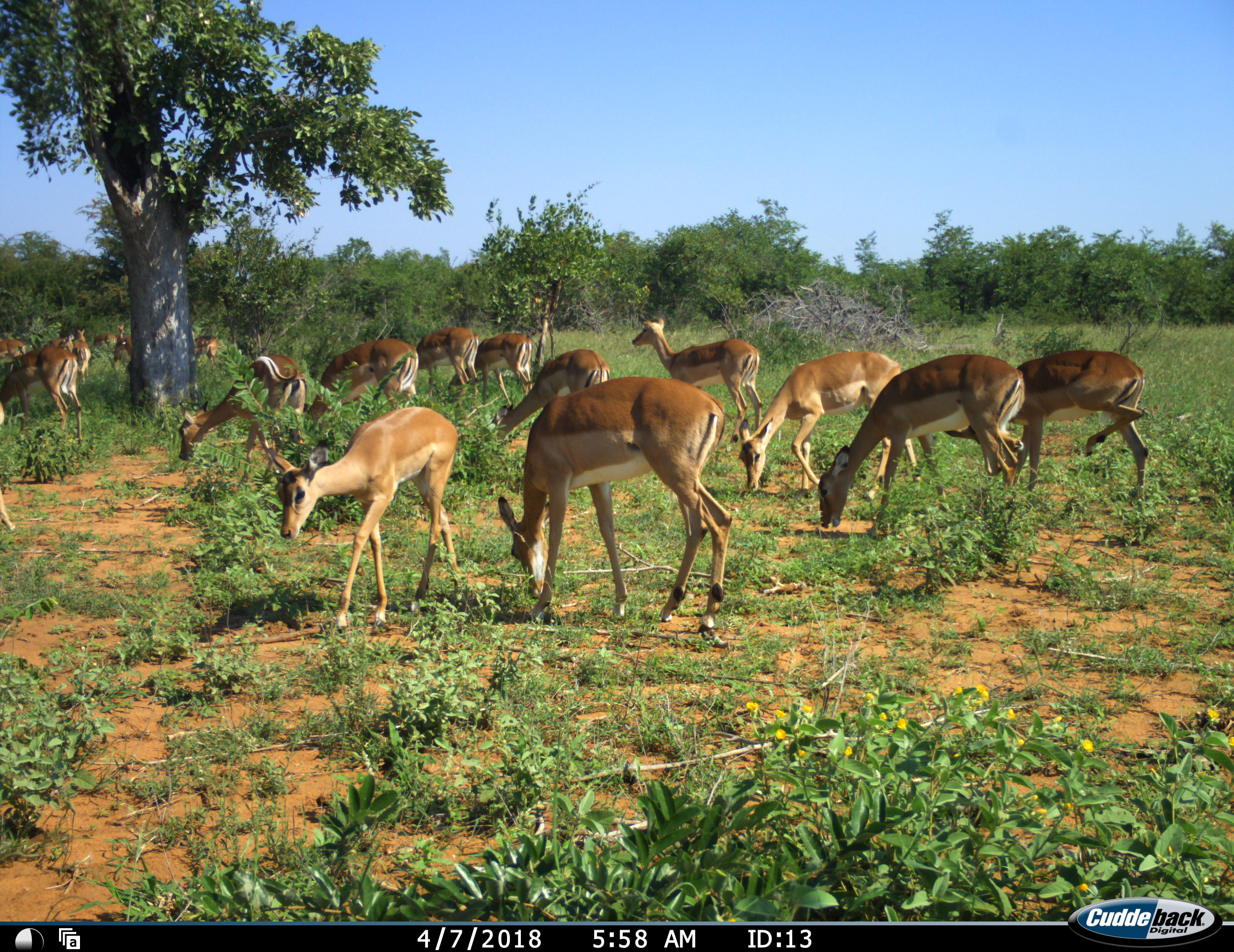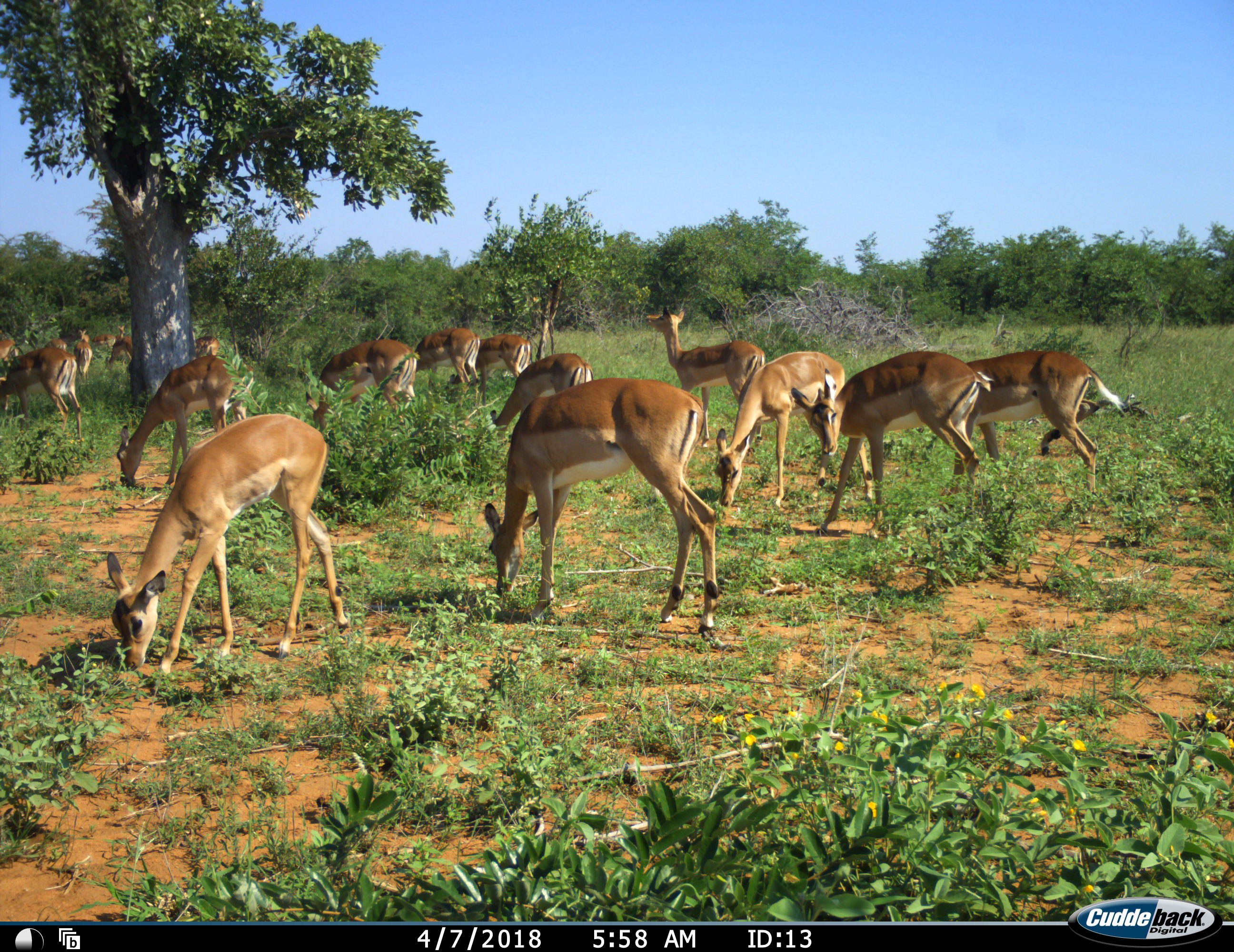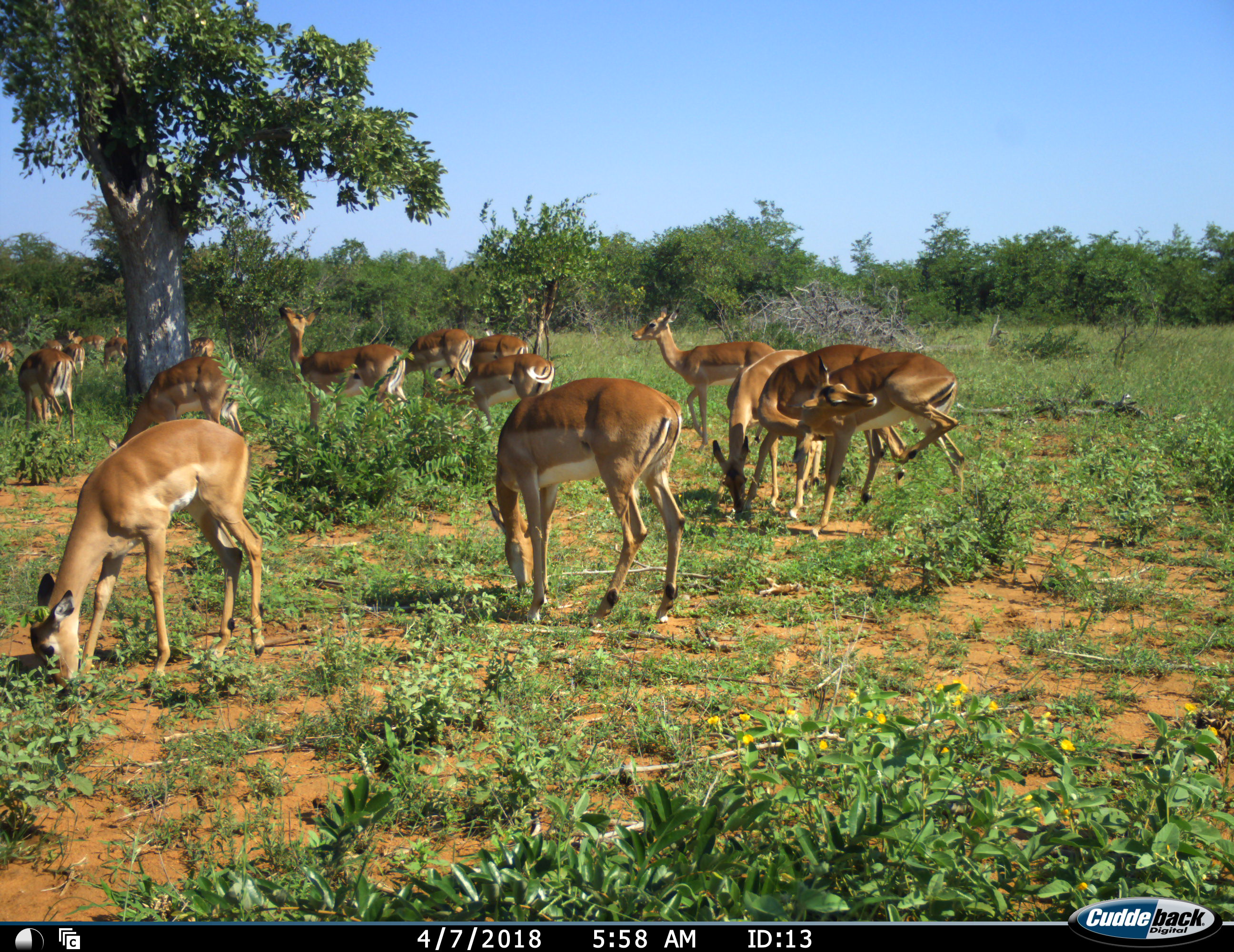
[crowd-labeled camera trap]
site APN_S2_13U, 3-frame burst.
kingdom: Animalia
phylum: Chordata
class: Mammalia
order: Artiodactyla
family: Bovidae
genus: Aepyceros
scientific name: Aepyceros melampus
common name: impala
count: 11-50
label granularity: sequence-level